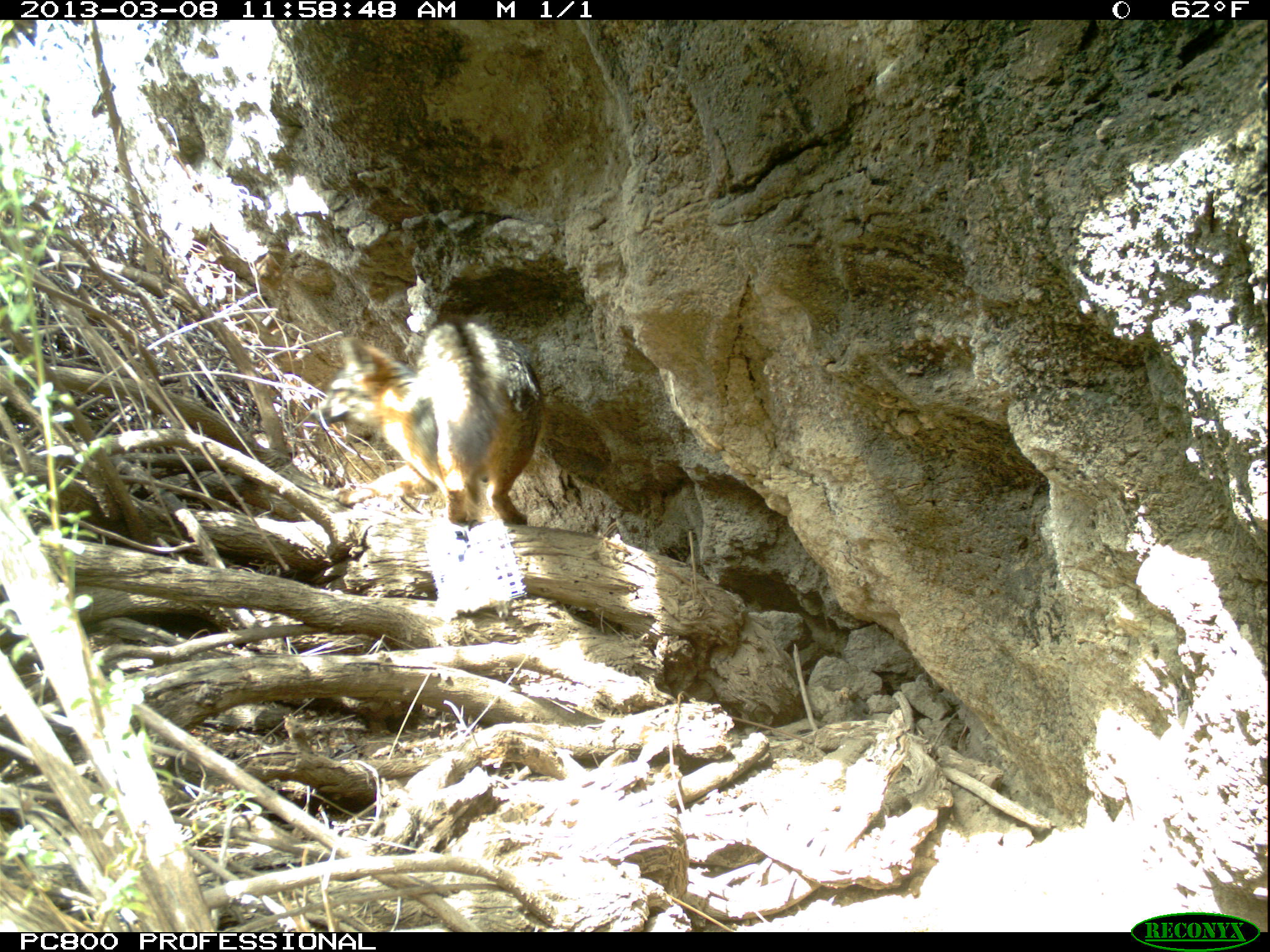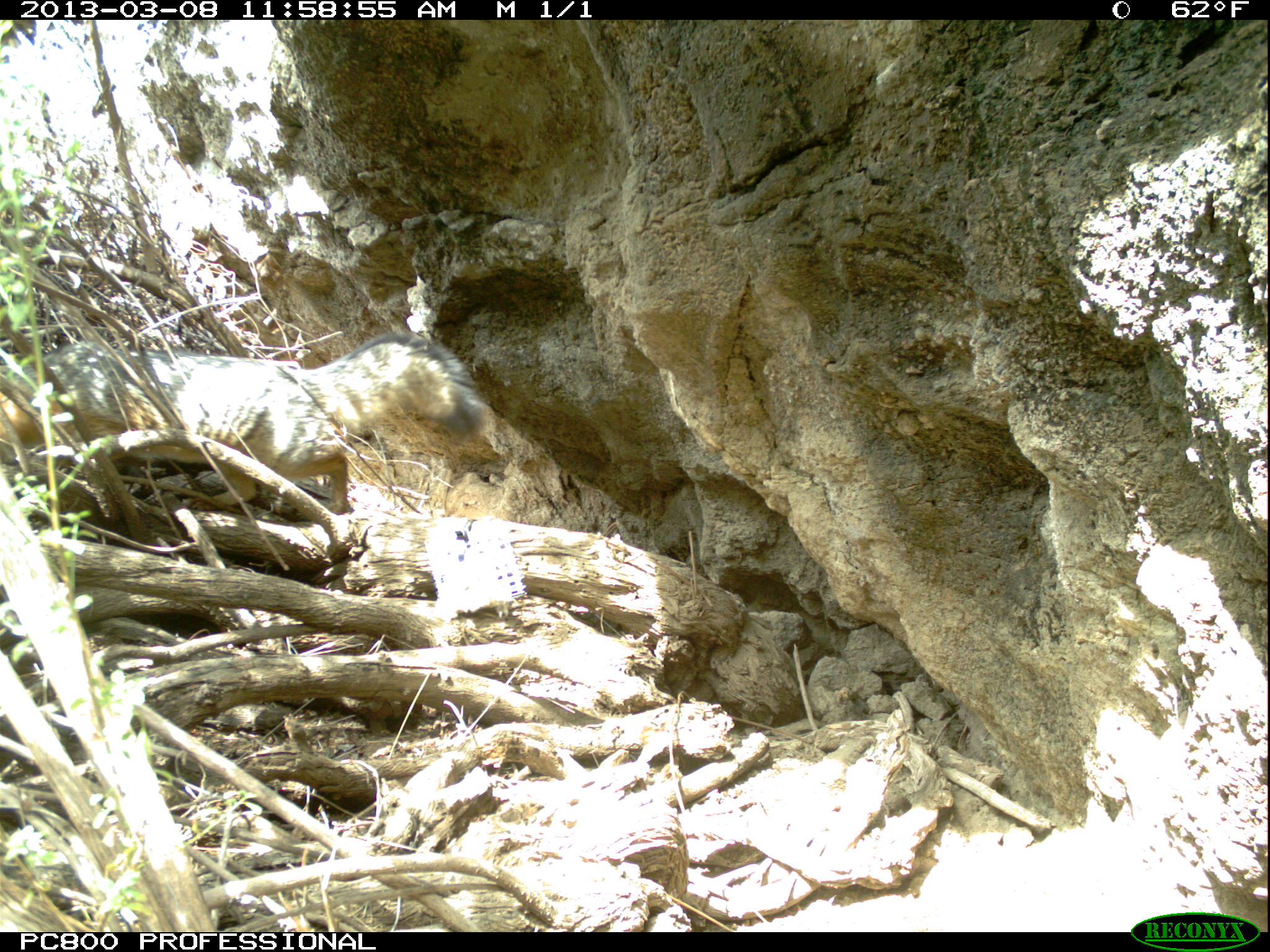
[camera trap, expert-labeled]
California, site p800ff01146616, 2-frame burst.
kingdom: Animalia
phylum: Chordata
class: Mammalia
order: Carnivora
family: Canidae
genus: Urocyon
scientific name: Urocyon littoralis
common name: island fox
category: fox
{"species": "fox (island fox) (Urocyon littoralis)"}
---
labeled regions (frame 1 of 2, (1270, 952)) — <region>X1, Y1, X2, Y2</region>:
fox: <region>308, 318, 532, 526</region>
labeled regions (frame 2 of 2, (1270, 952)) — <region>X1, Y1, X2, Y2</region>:
fox: <region>0, 327, 487, 518</region>